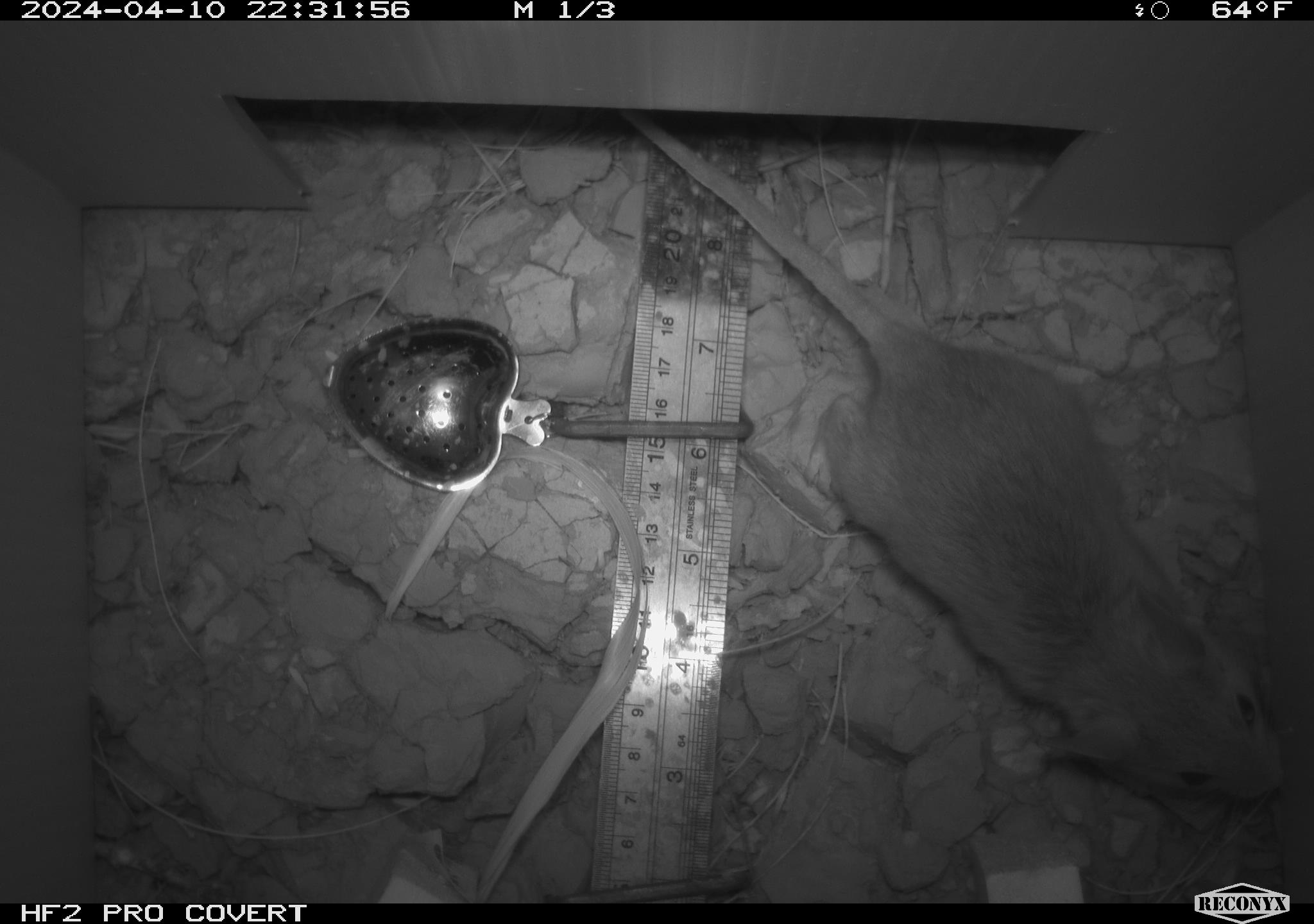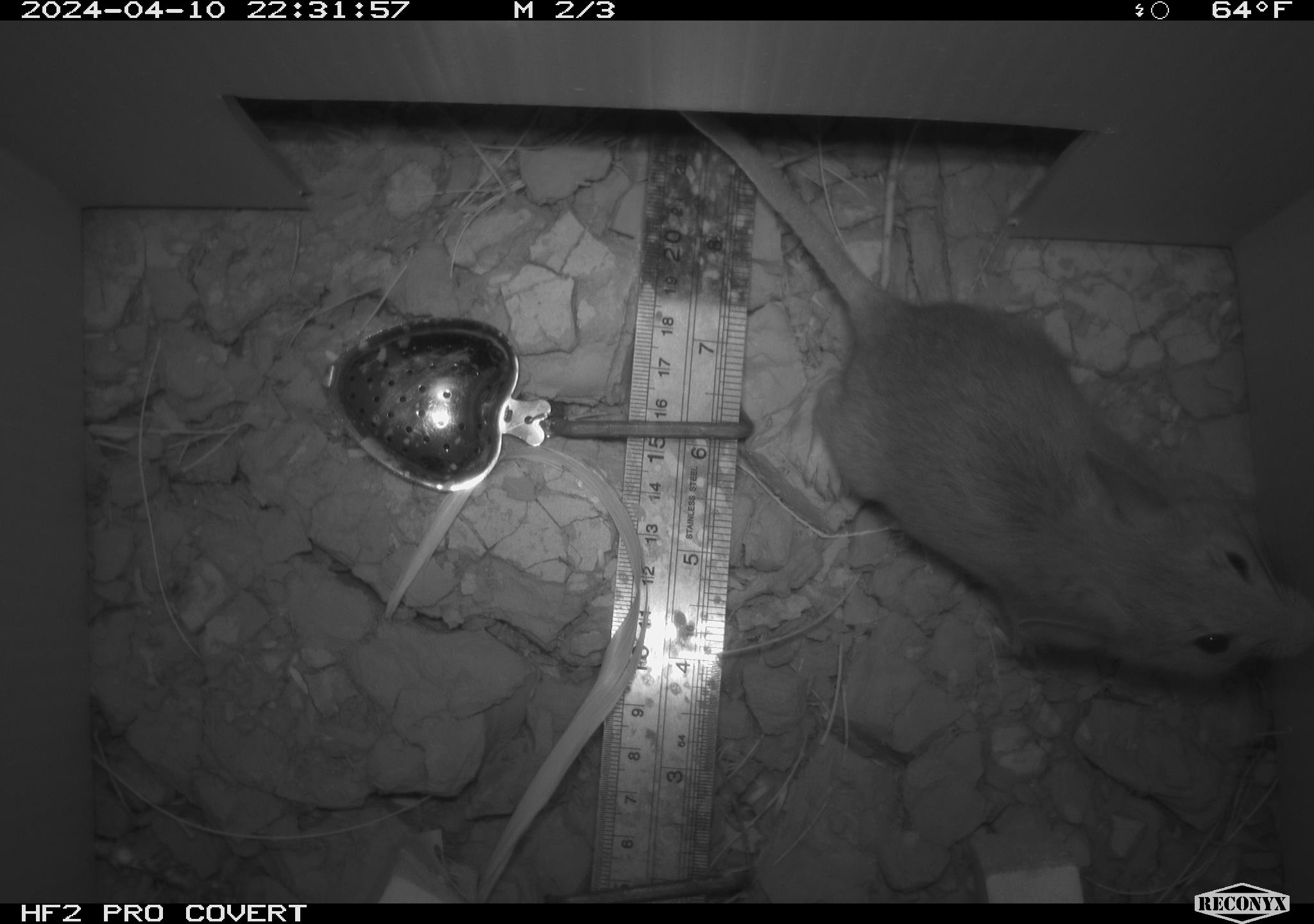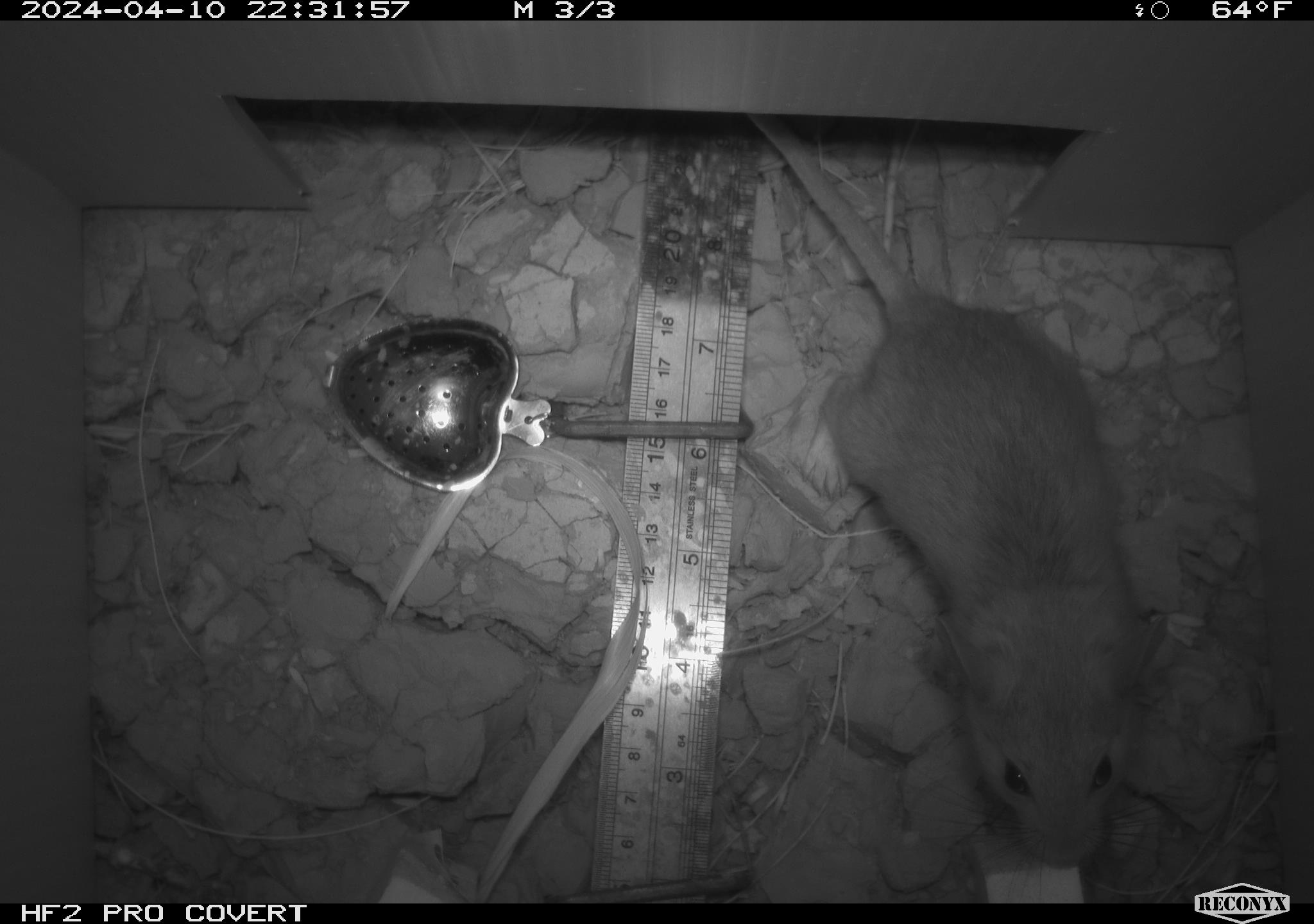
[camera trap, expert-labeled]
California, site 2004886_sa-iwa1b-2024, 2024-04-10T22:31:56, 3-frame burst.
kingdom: Animalia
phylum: Chordata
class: Mammalia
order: Rodentia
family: Cricetidae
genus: Neotoma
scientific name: Neotoma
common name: pack rat or woodrat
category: neotoma species